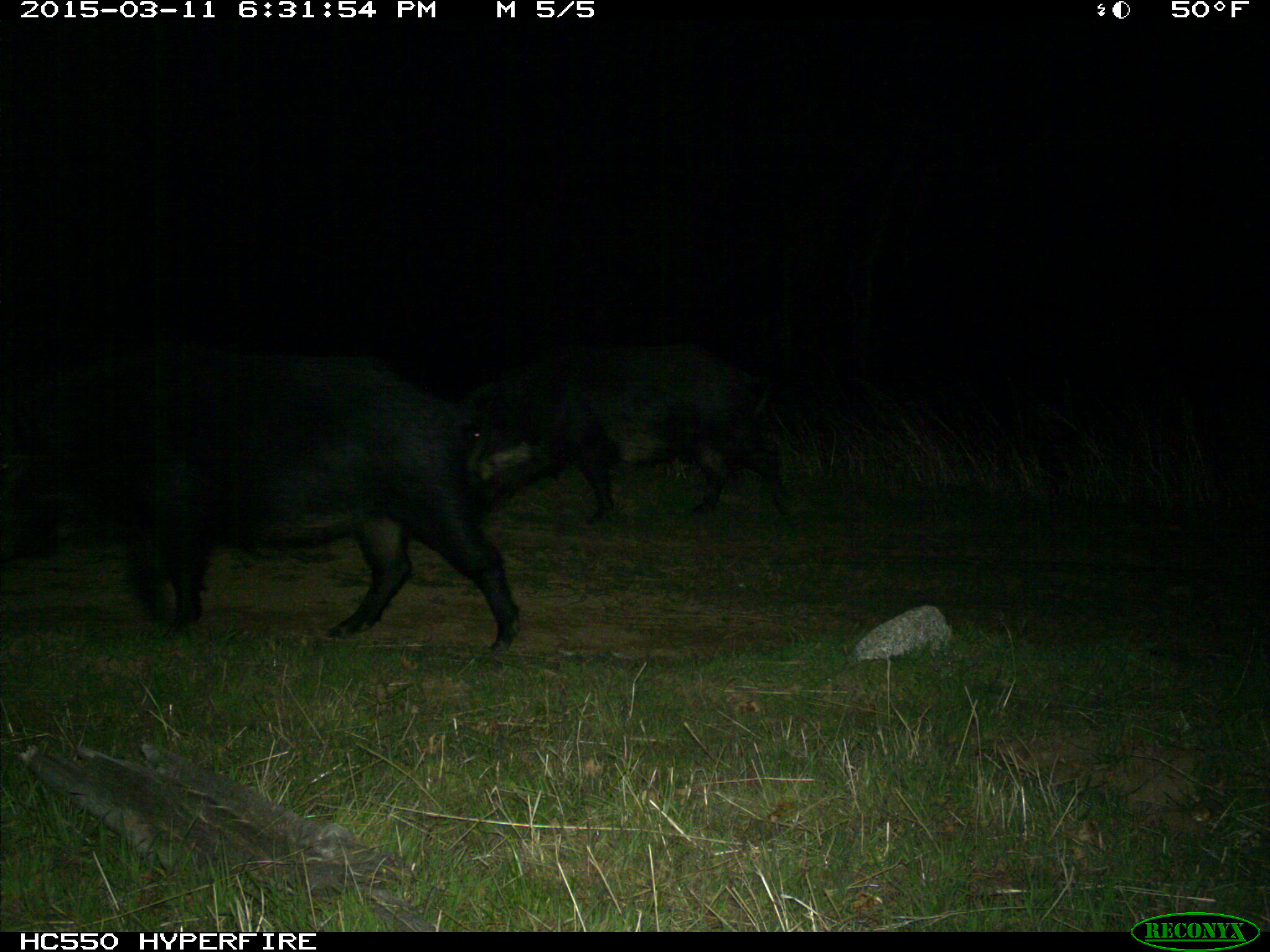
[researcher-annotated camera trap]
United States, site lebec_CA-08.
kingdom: Animalia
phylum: Chordata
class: Mammalia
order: Artiodactyla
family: Suidae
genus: Sus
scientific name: Sus scrofa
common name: wild boar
Sus scrofa (wild boar).